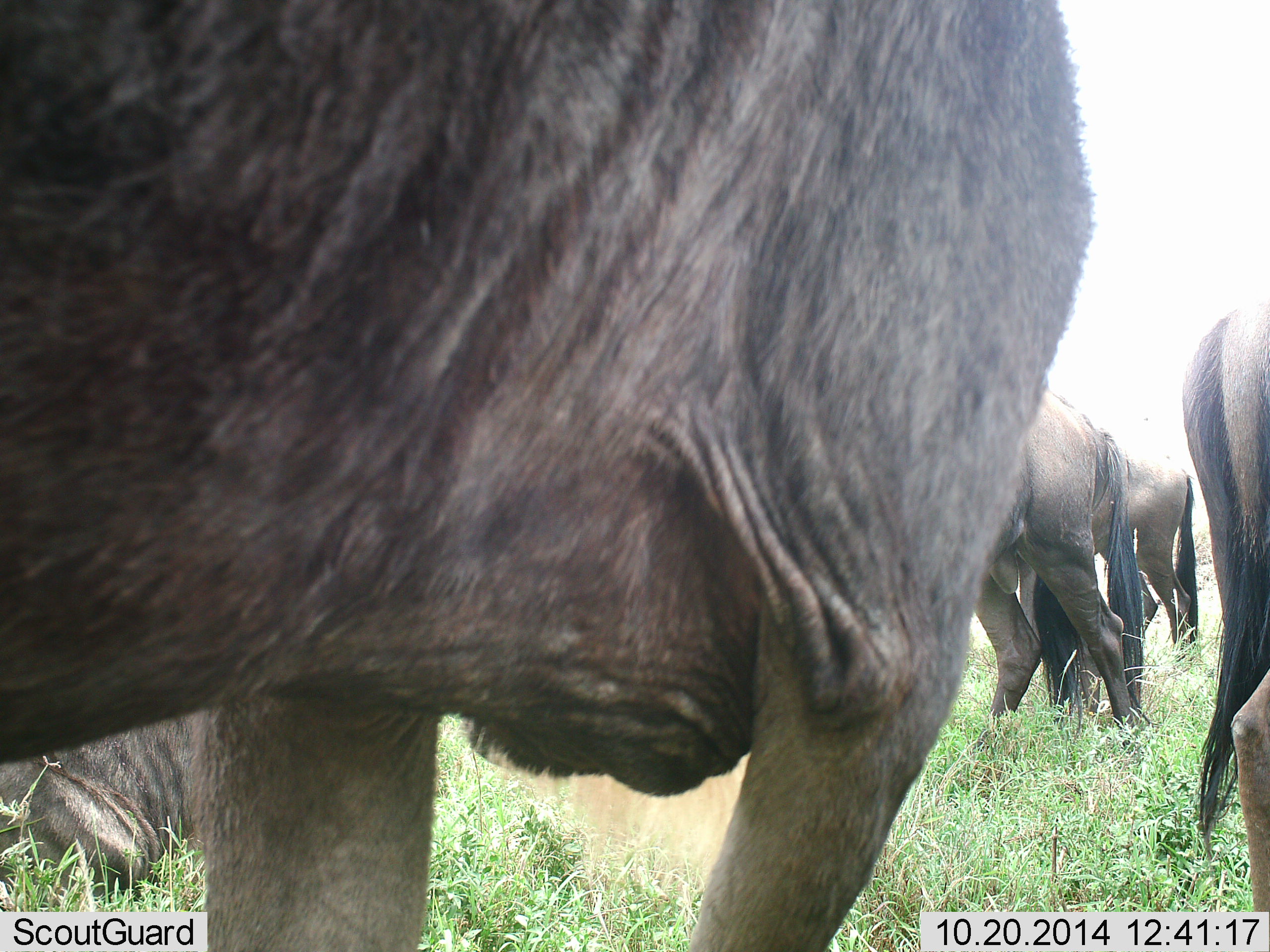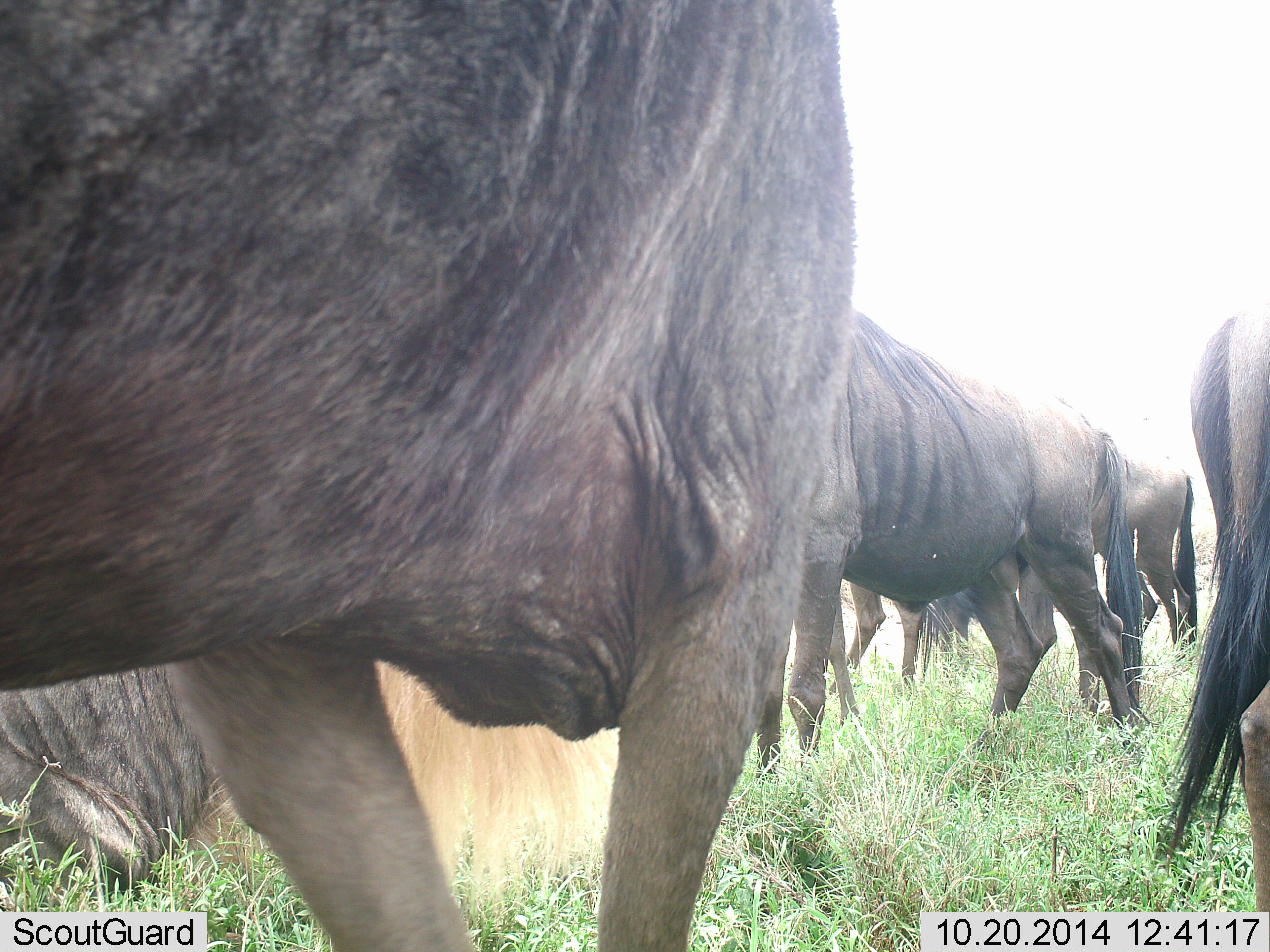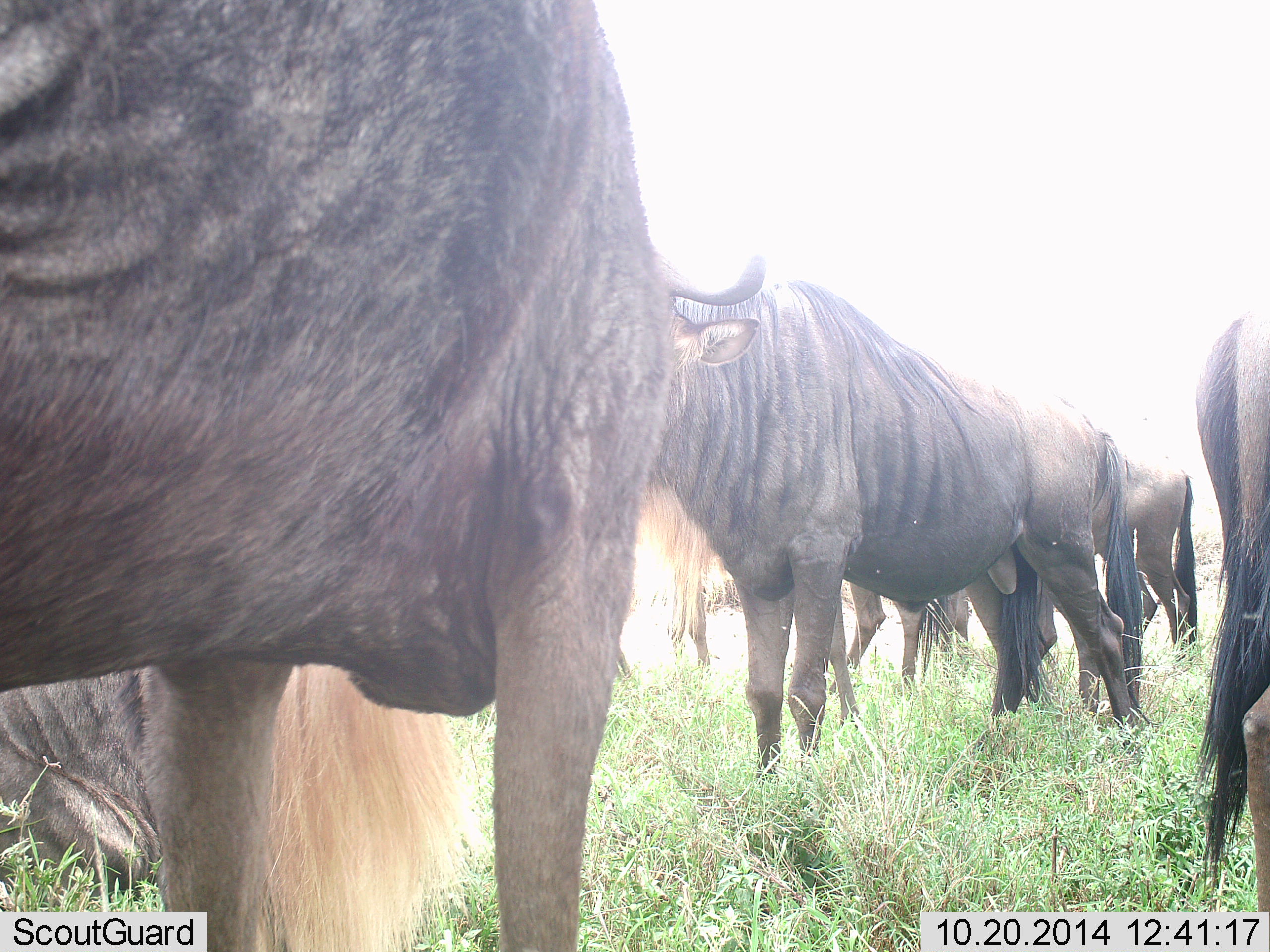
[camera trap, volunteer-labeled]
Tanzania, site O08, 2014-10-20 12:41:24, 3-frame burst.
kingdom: Animalia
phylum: Chordata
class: Mammalia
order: Artiodactyla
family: Bovidae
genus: Connochaetes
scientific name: Connochaetes taurinus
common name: blue wildebeest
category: wildebeest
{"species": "wildebeest (blue wildebeest) (Connochaetes taurinus)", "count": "6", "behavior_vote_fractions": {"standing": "80%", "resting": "70%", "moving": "10%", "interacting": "0%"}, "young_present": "0%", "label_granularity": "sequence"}